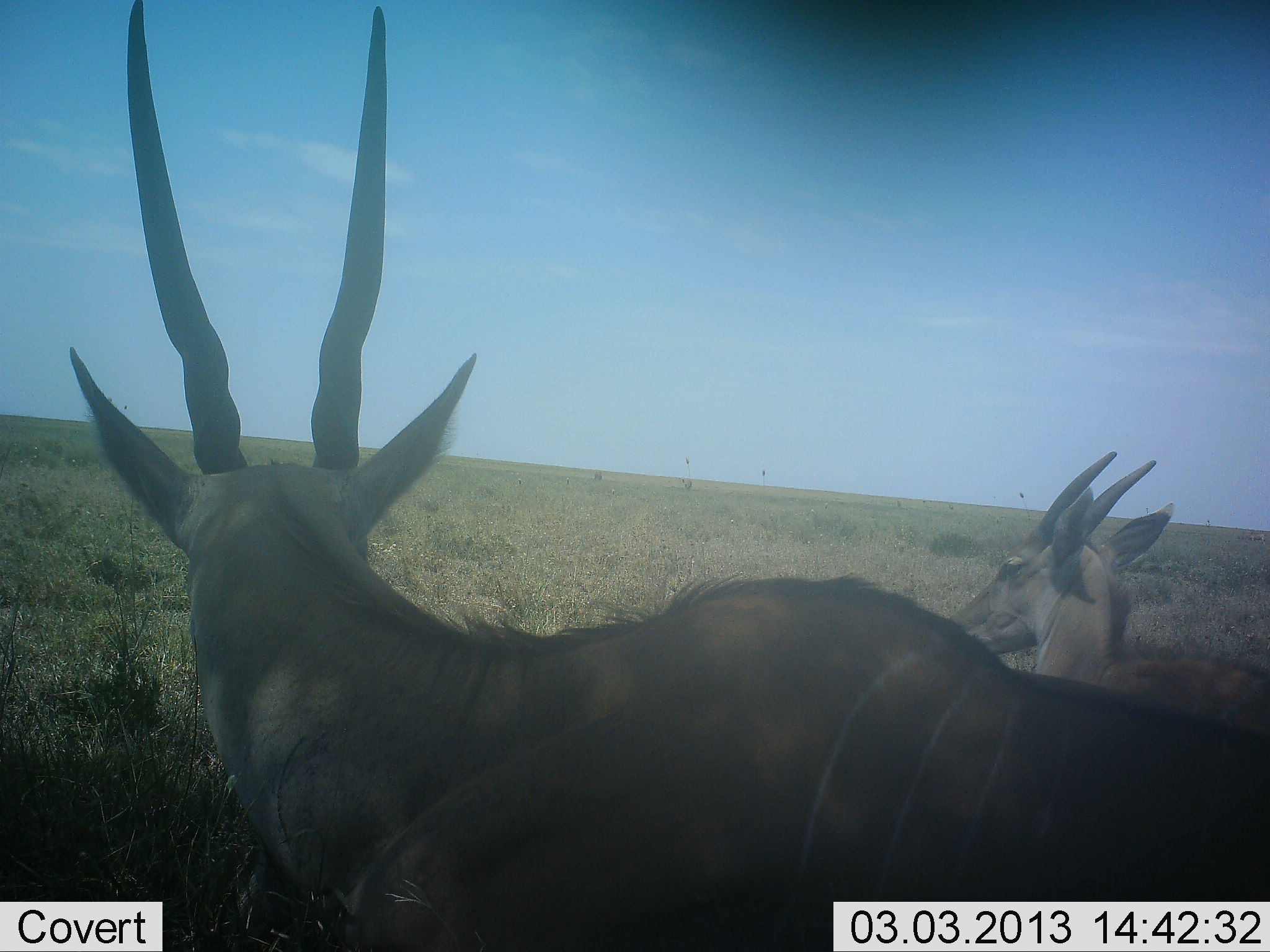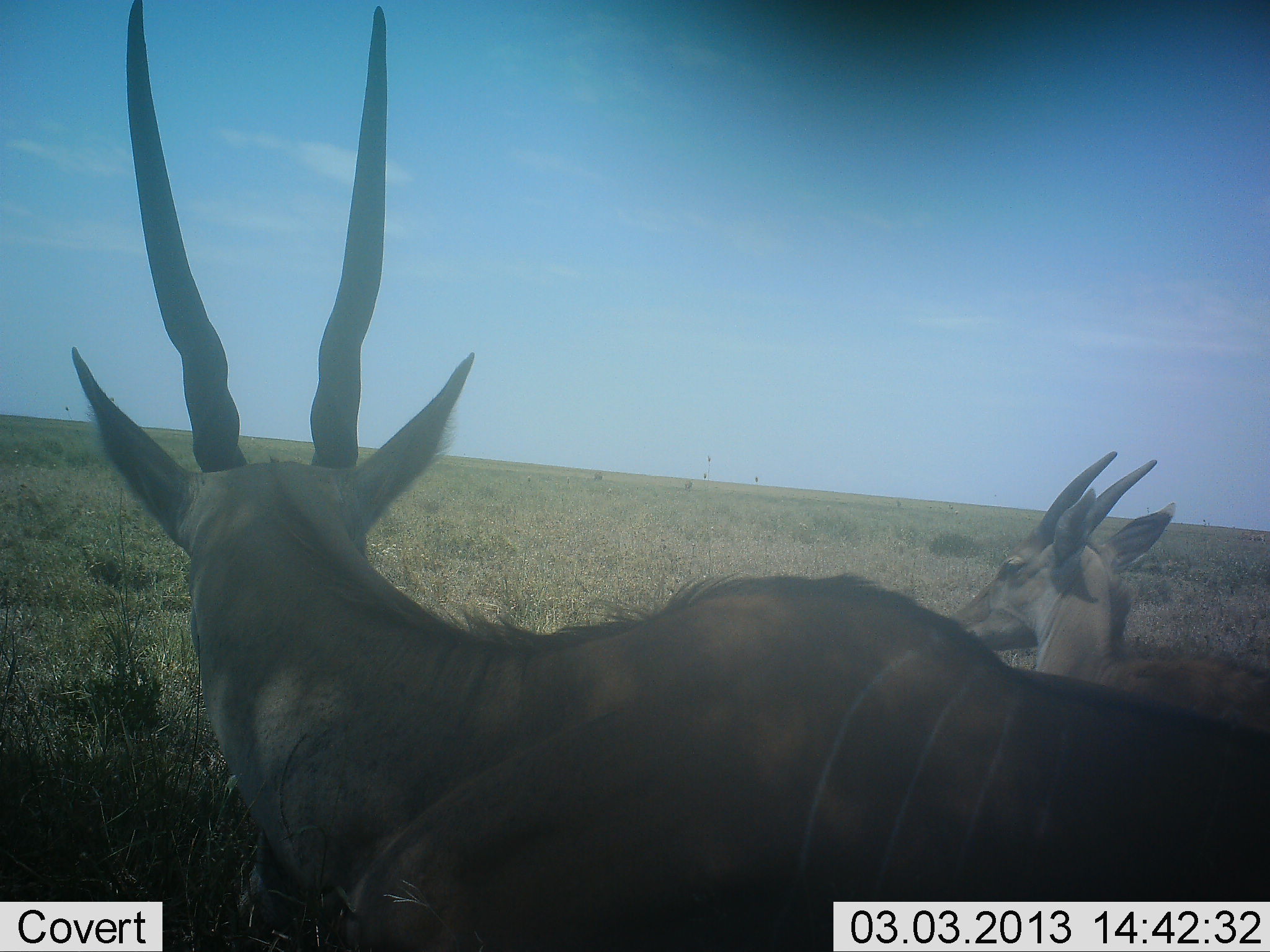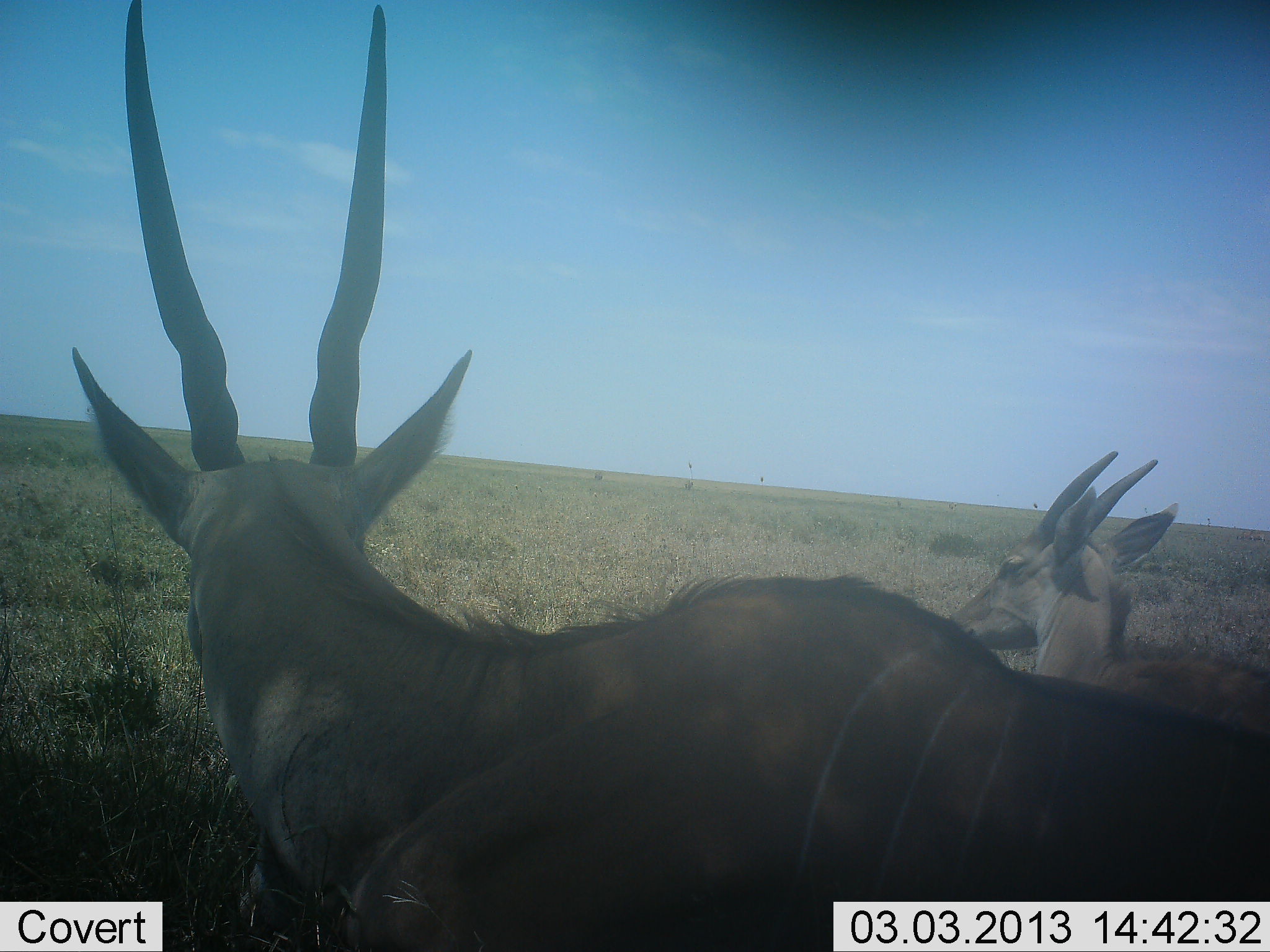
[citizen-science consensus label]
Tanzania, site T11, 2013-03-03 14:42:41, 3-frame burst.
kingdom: Animalia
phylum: Chordata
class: Mammalia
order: Artiodactyla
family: Bovidae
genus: Tragelaphus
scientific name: Tragelaphus oryx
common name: eland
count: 2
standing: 12%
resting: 84%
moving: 0%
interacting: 0%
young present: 12%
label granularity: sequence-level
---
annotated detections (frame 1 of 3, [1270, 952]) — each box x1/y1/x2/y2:
animal: 68/0/1269/951; 949/452/1270/737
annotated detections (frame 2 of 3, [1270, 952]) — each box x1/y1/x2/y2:
animal: 69/1/1269/952; 949/452/1270/737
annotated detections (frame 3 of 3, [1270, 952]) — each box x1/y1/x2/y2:
animal: 69/1/1269/952; 949/452/1270/737